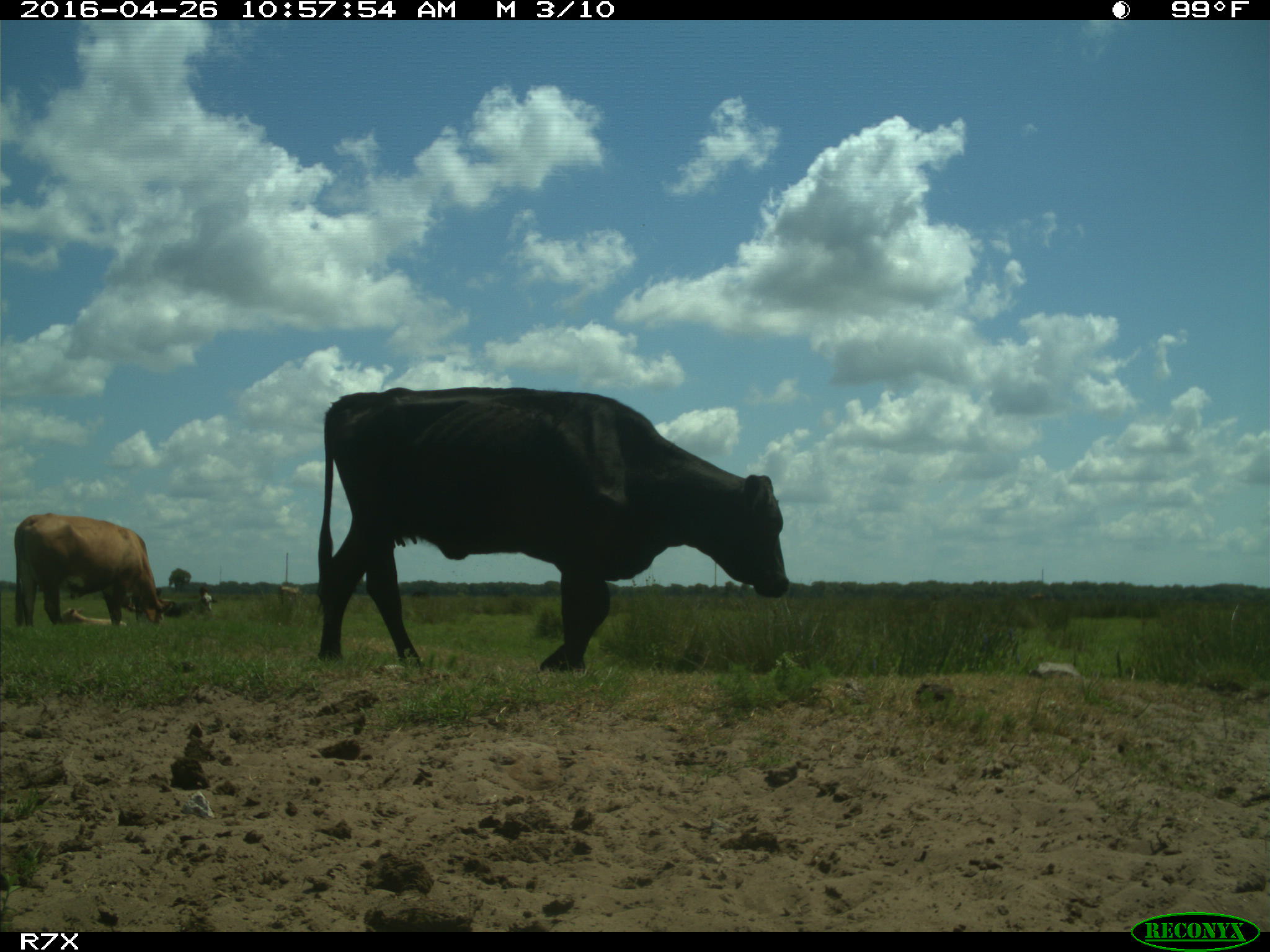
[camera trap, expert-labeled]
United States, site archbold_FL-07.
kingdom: Animalia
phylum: Chordata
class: Mammalia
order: Artiodactyla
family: Bovidae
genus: Bos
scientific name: Bos taurus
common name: domestic cow